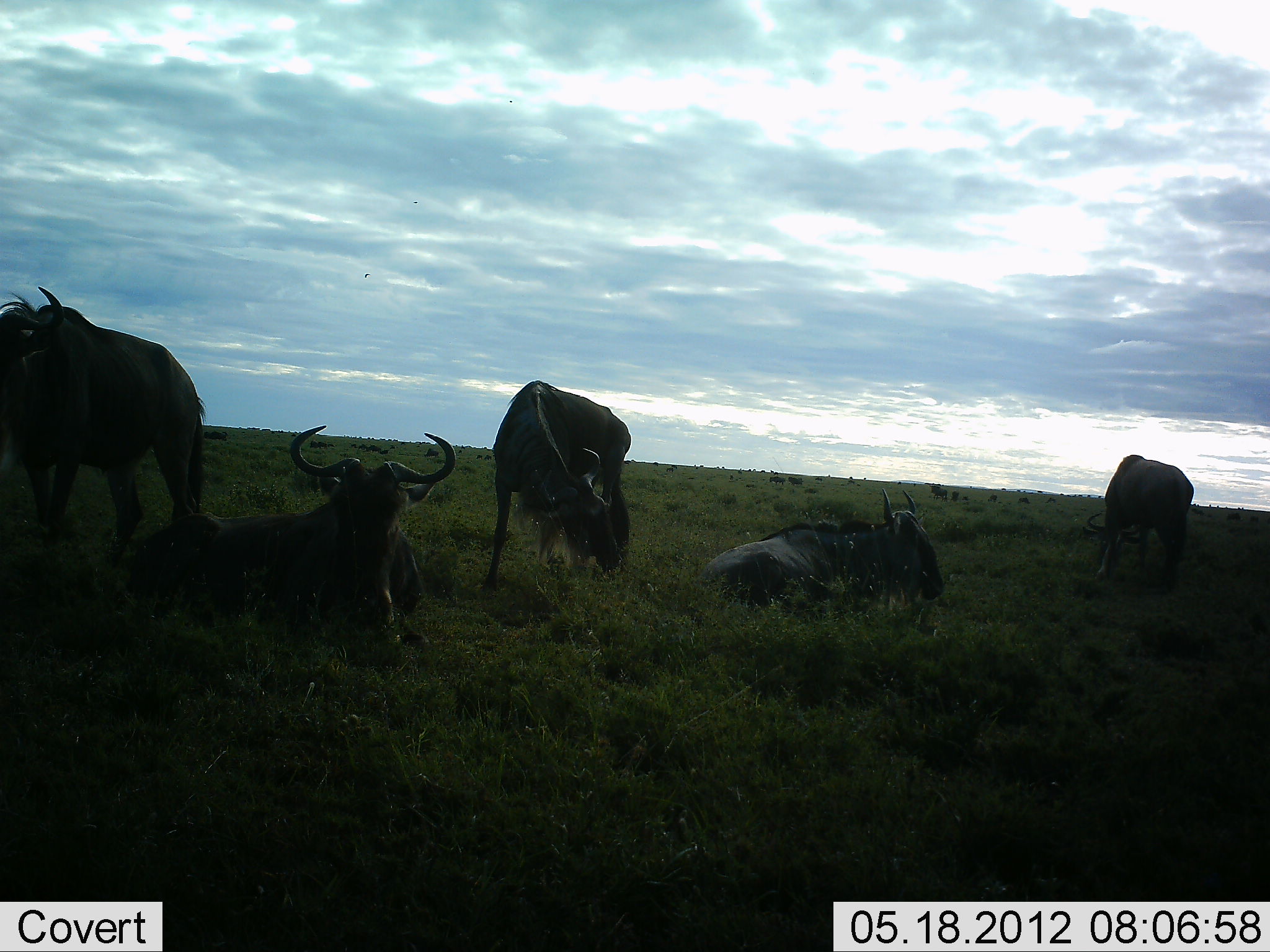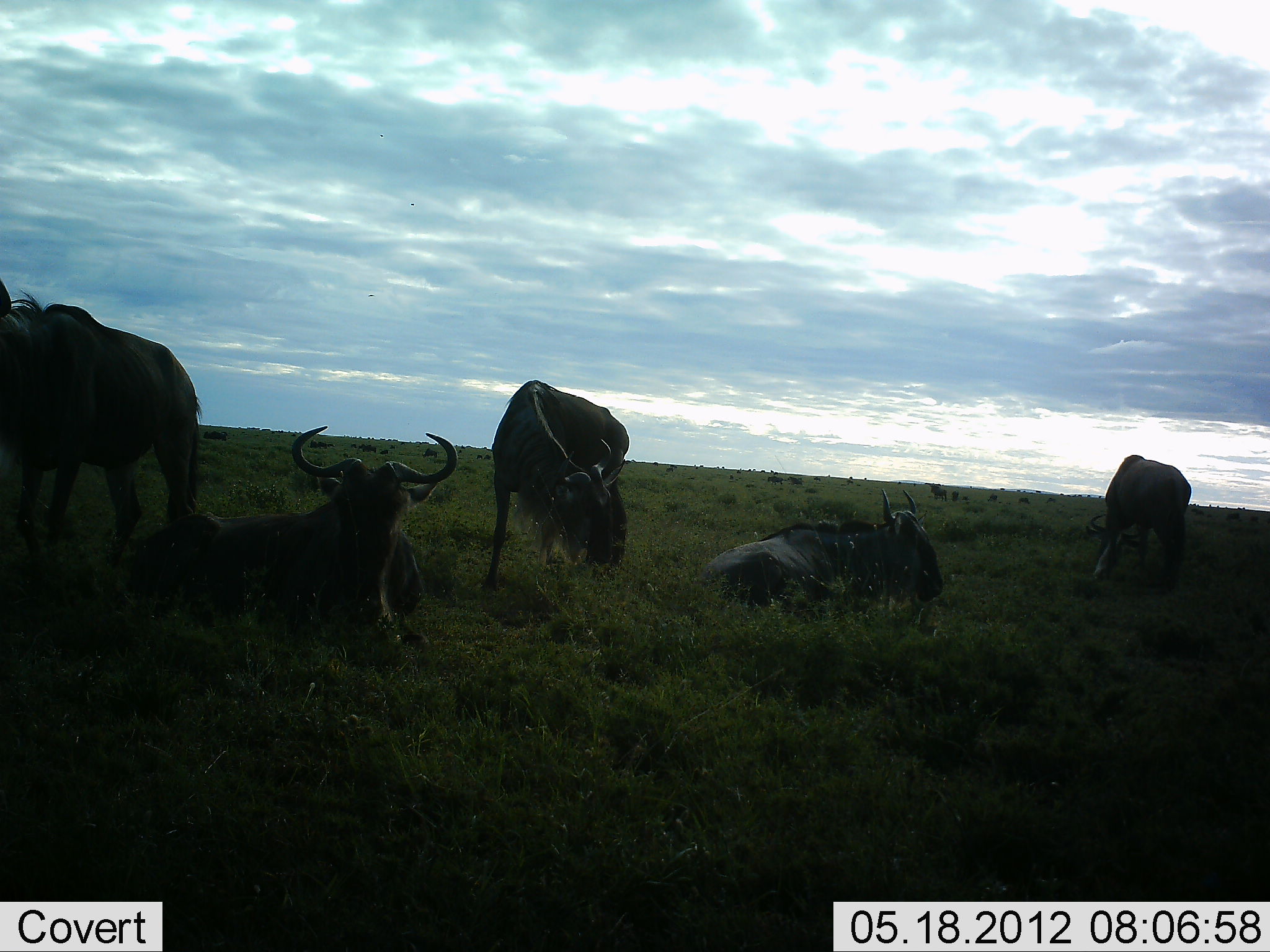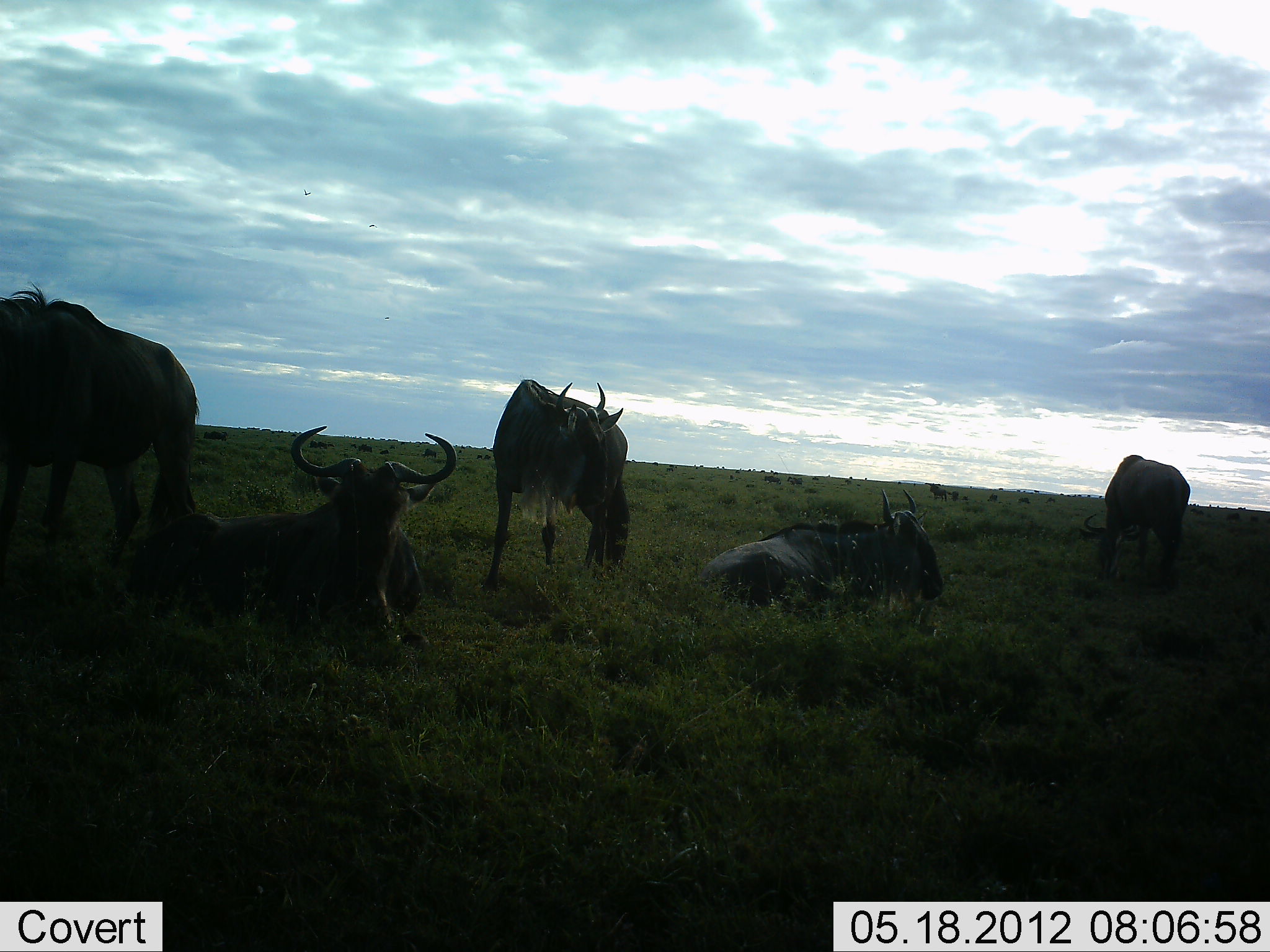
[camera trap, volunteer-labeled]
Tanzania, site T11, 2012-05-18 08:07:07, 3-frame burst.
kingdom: Animalia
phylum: Chordata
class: Mammalia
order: Artiodactyla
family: Bovidae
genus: Connochaetes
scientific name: Connochaetes taurinus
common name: blue wildebeest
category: wildebeest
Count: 5.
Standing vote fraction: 60%.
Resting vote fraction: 100%.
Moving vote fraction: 10%.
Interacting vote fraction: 10%.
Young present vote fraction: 0%.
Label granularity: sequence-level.